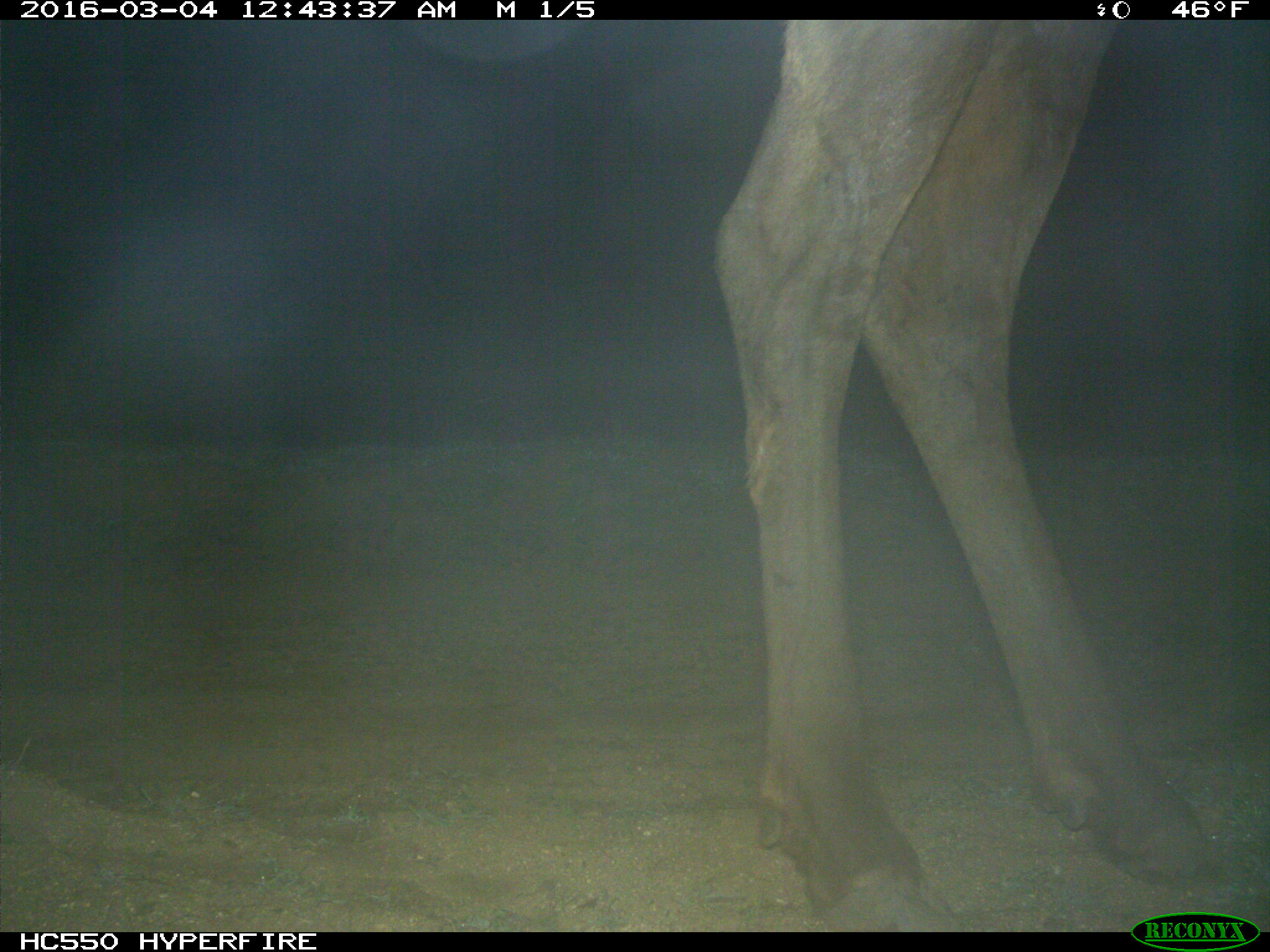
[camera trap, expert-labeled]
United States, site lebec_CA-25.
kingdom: Animalia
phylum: Chordata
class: Mammalia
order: Artiodactyla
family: Cervidae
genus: Cervus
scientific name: Cervus canadensis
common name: elk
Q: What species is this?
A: Cervus canadensis (elk).